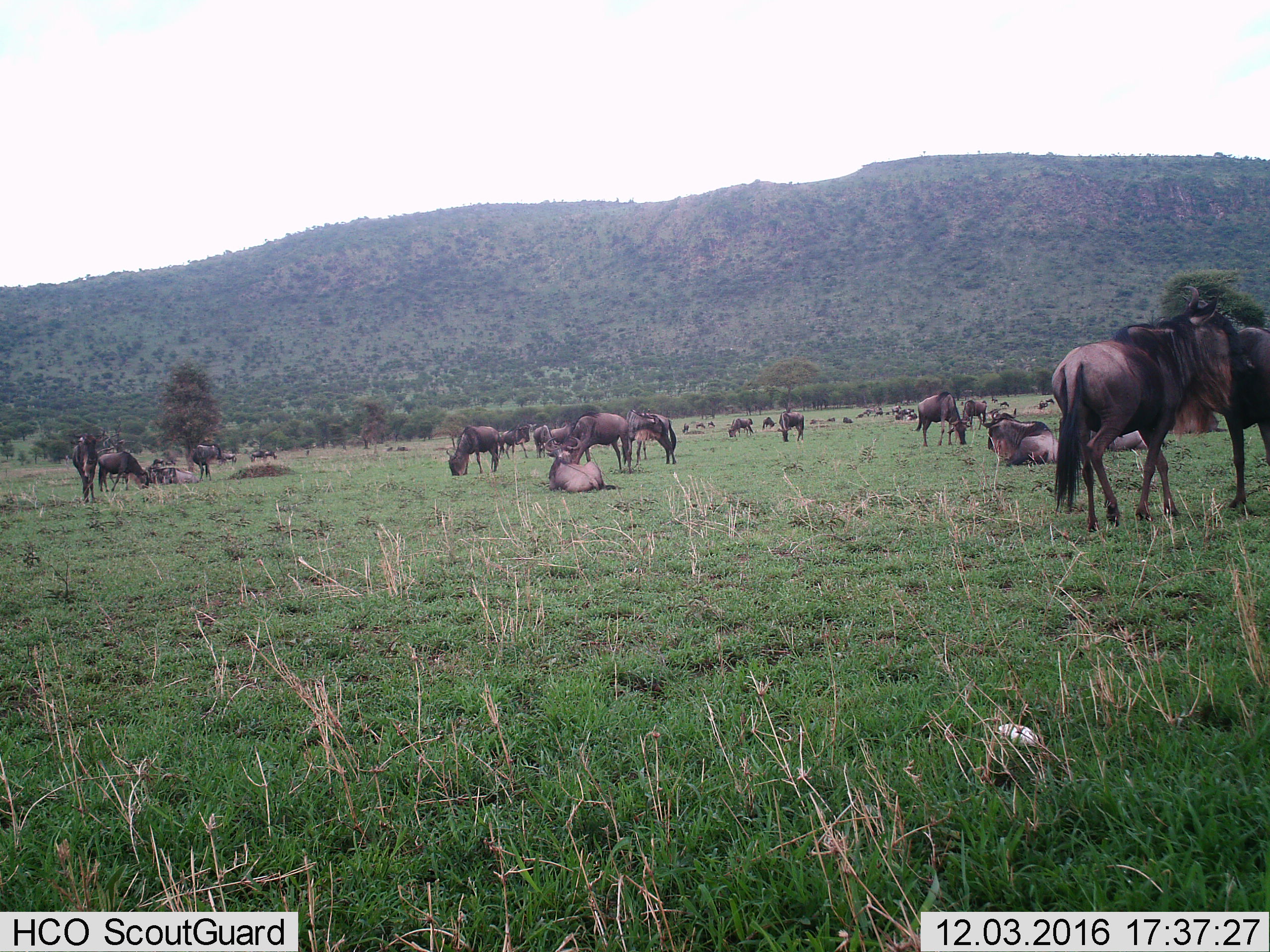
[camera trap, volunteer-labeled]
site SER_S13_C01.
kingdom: Animalia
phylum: Chordata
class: Mammalia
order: Artiodactyla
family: Bovidae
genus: Connochaetes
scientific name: Connochaetes taurinus taurinus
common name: blue wildebeest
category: wildebeestblue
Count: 11-50.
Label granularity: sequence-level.